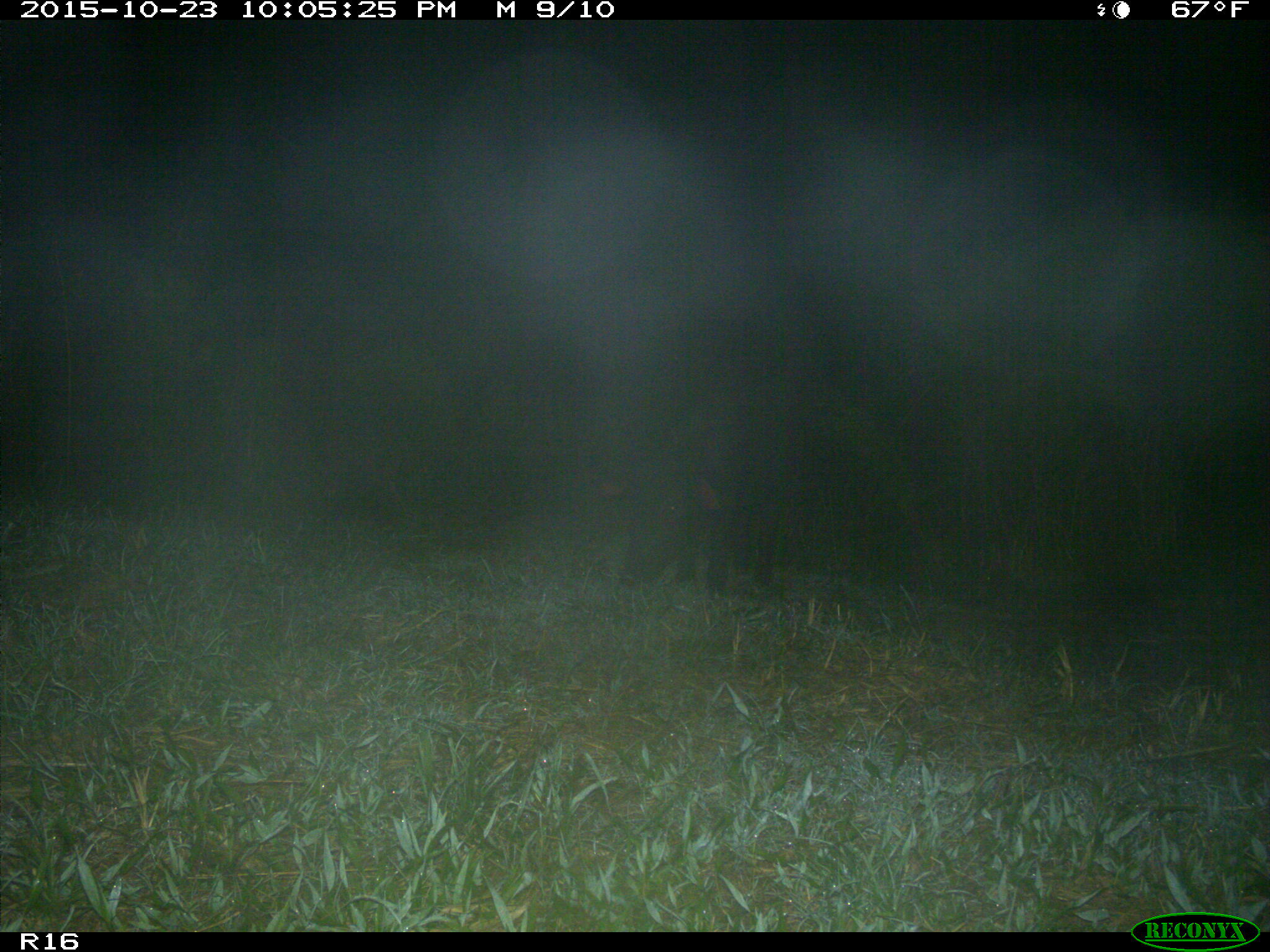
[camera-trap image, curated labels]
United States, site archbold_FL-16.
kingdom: Animalia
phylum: Chordata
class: Mammalia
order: Artiodactyla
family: Suidae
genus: Sus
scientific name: Sus scrofa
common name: wild boar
Sus scrofa (wild boar).